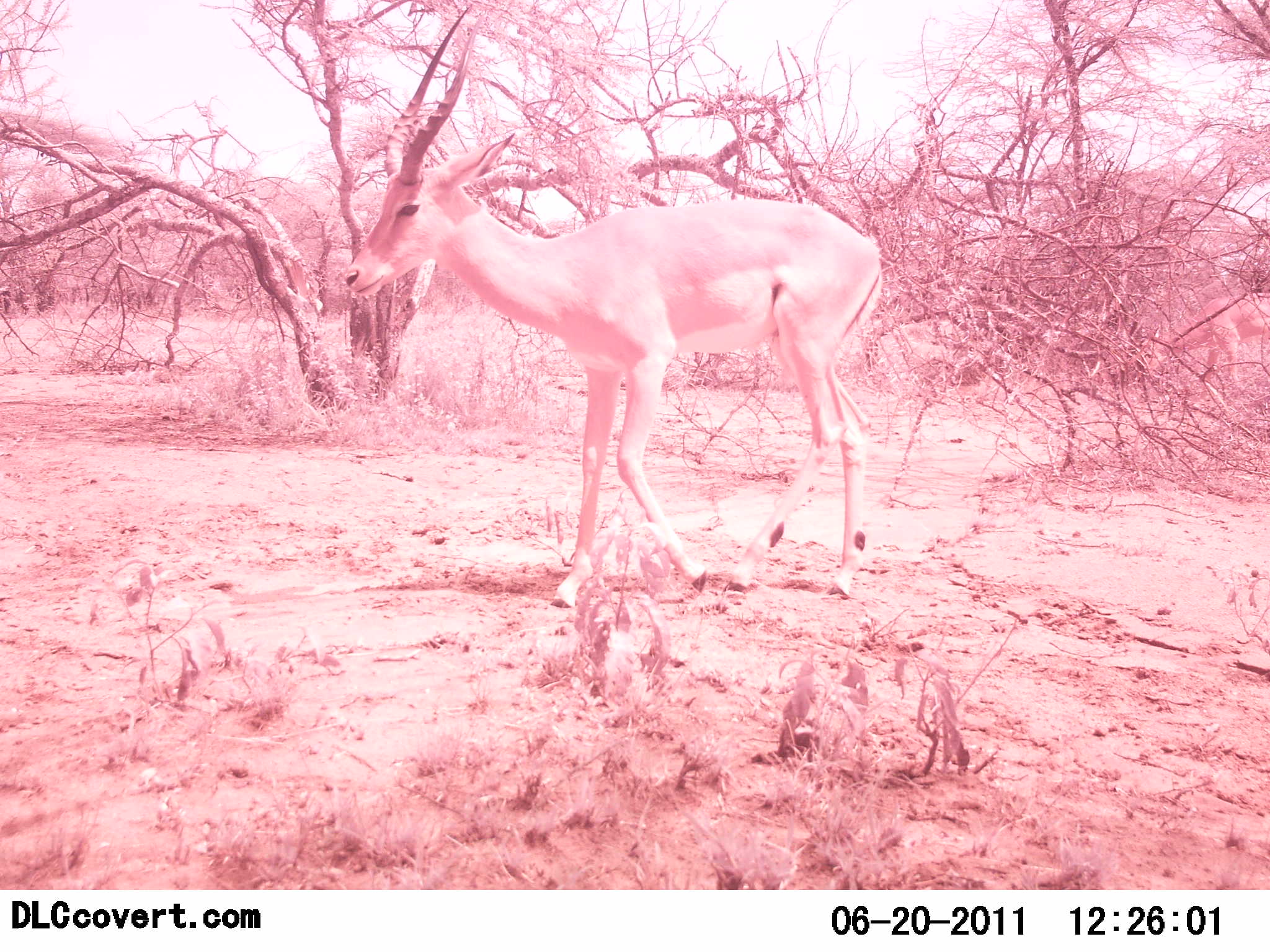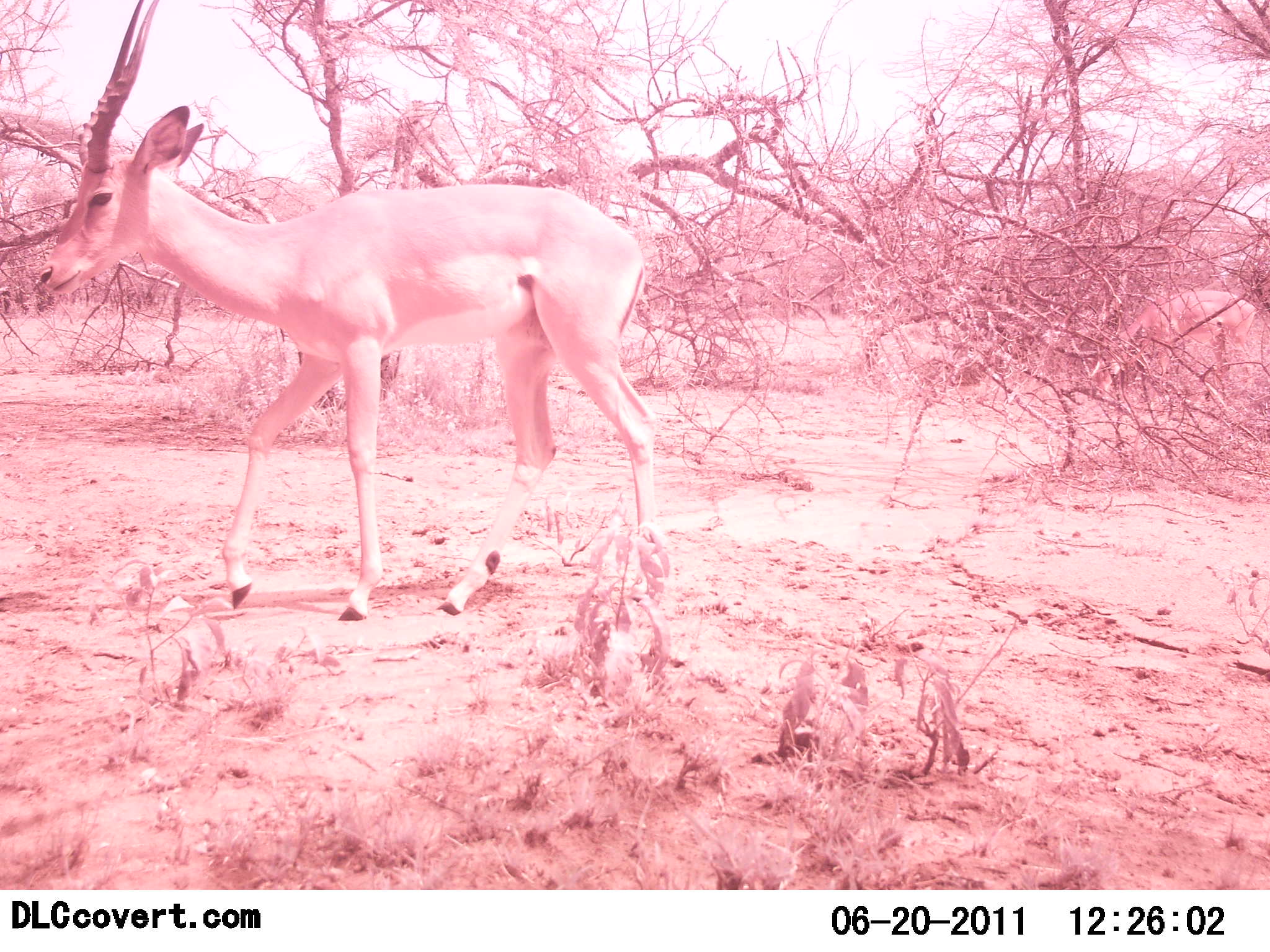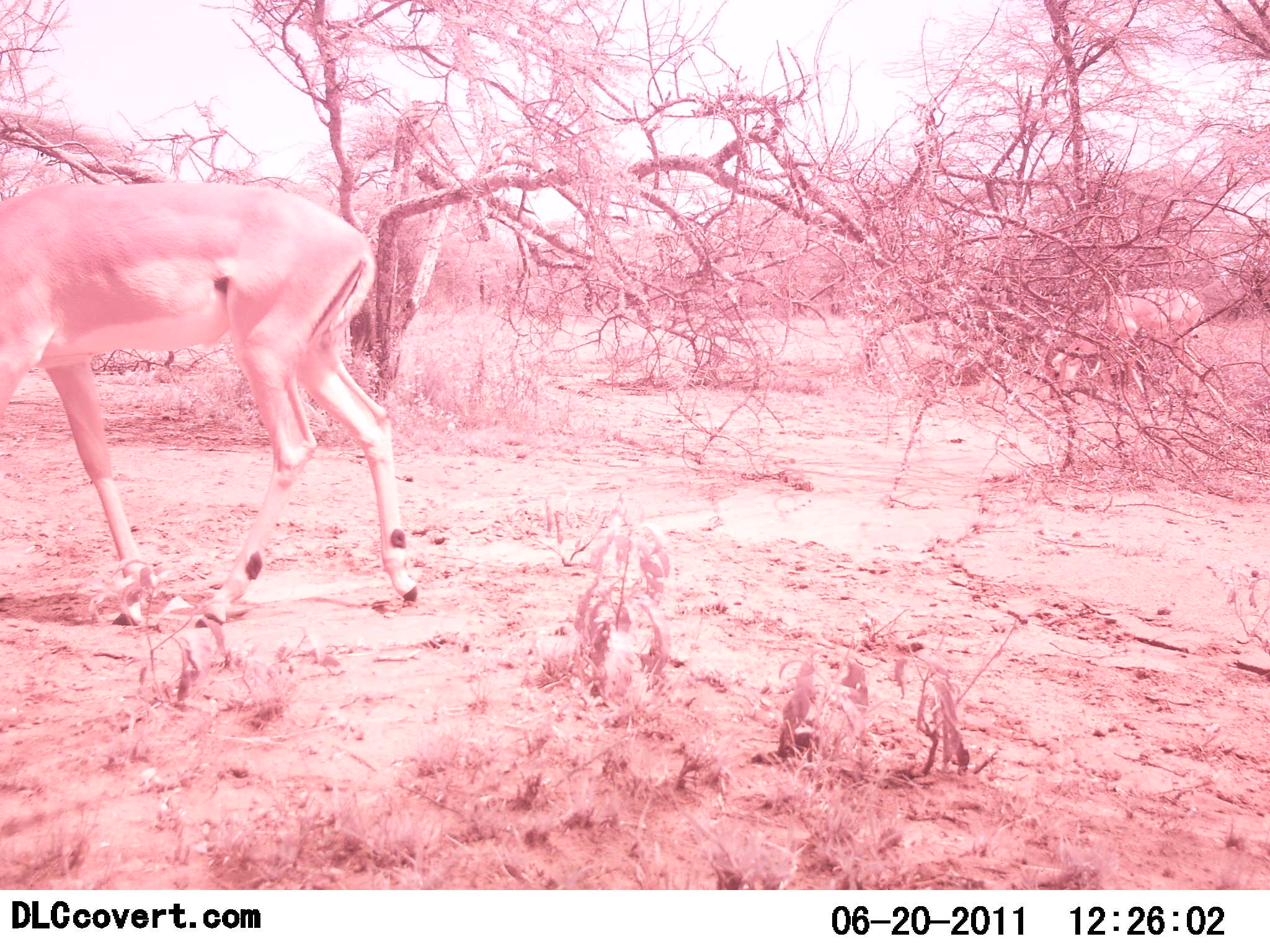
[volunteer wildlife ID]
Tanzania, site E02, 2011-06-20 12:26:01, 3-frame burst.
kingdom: Animalia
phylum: Chordata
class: Mammalia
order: Artiodactyla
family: Bovidae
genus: Aepyceros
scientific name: Aepyceros melampus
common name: impala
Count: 2.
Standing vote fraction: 17%.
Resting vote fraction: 0%.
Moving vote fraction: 83%.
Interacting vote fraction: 0%.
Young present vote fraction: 0%.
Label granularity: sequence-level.